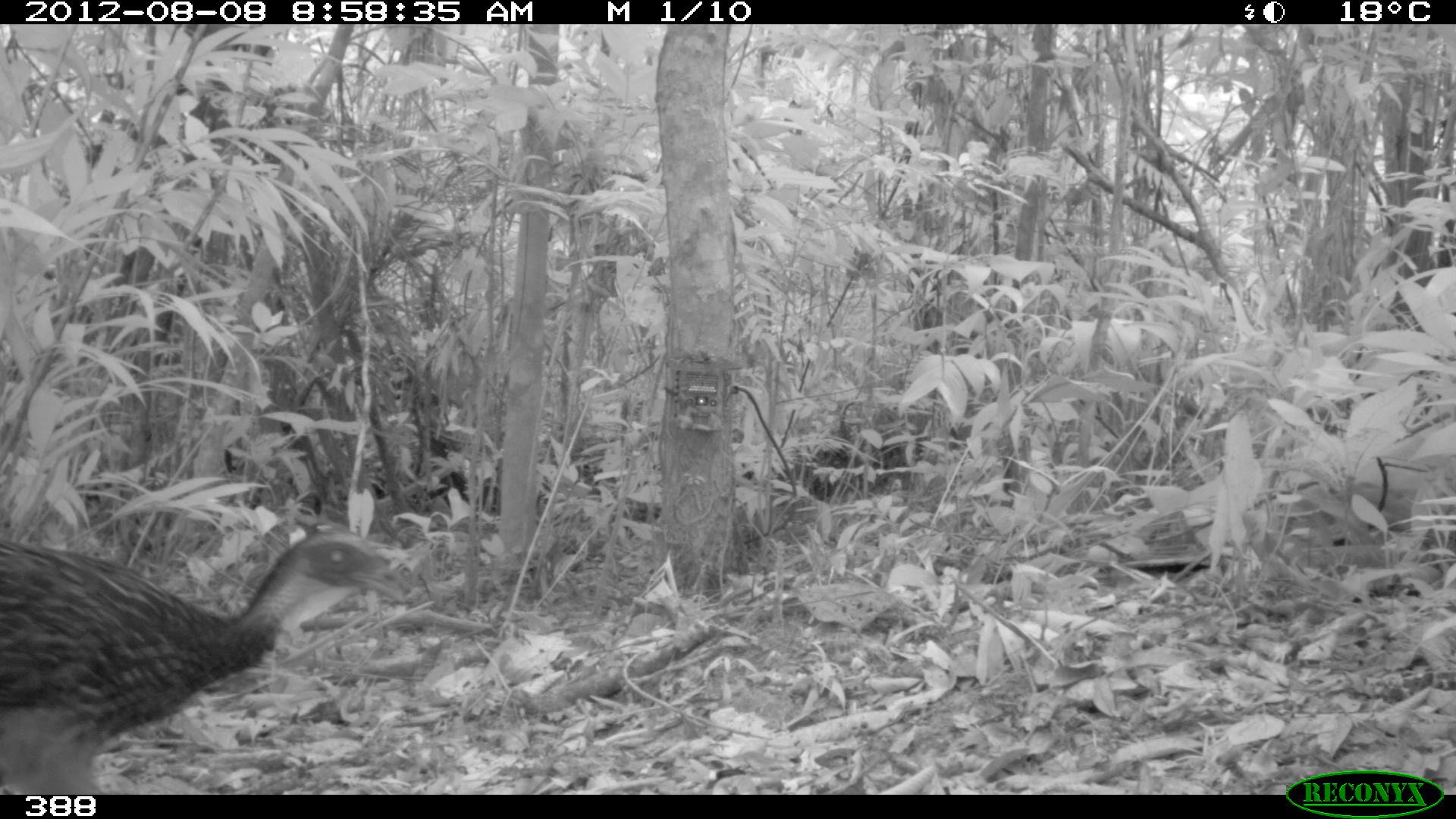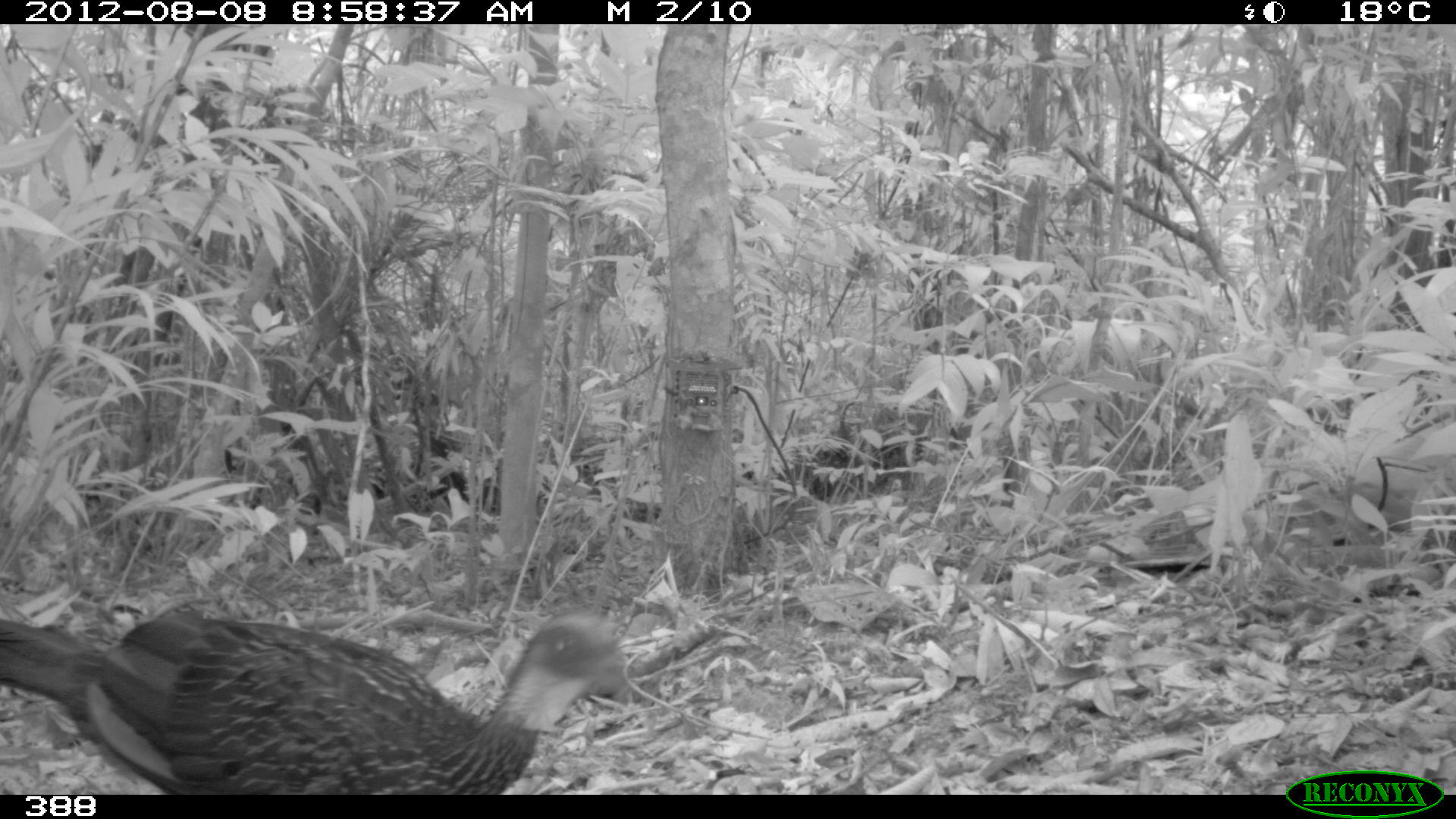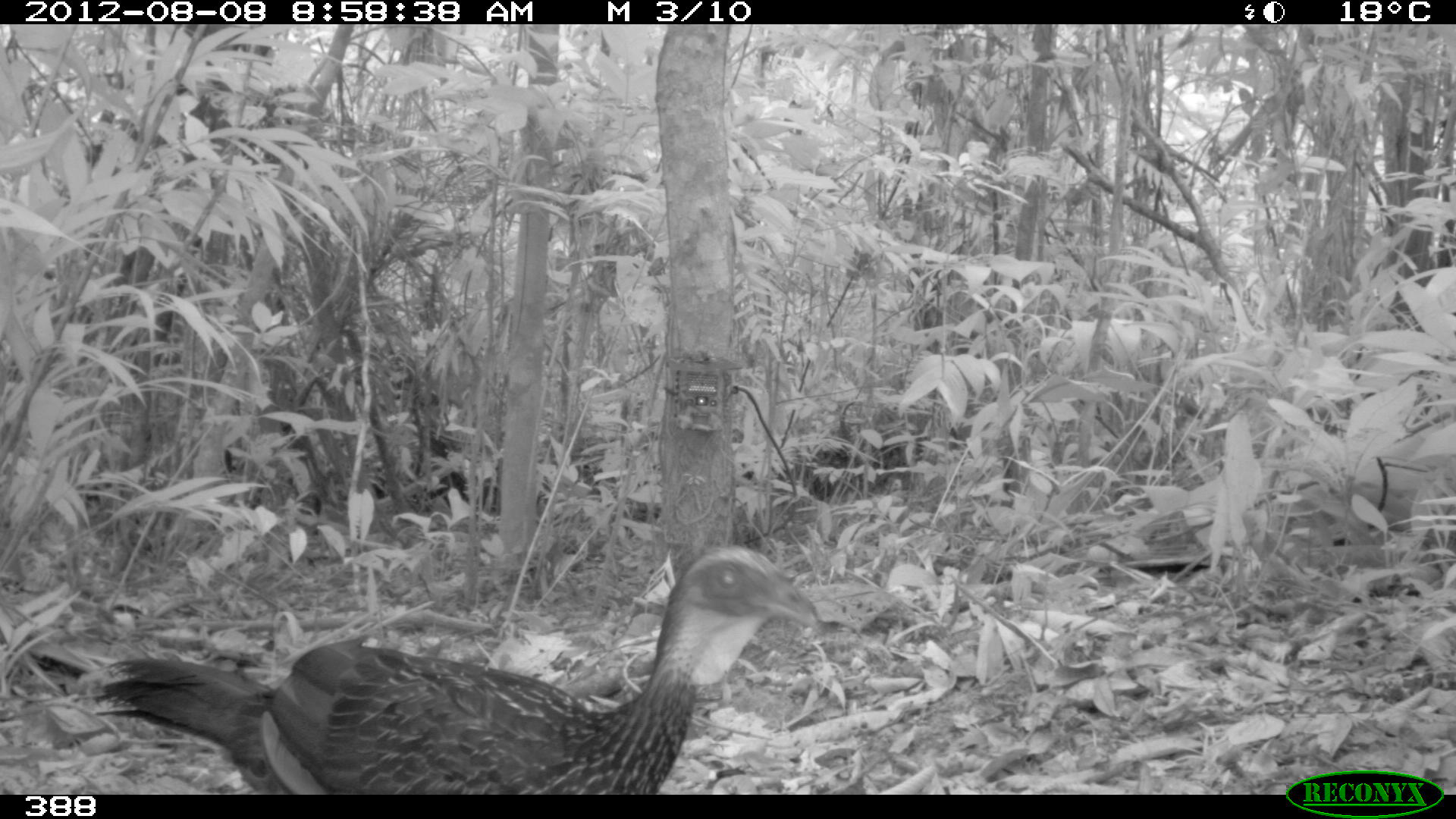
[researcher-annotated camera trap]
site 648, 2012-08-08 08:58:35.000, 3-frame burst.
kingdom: Animalia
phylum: Chordata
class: Aves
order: Galliformes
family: Cracidae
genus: Penelope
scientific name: Penelope jacquacu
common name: spix's guan